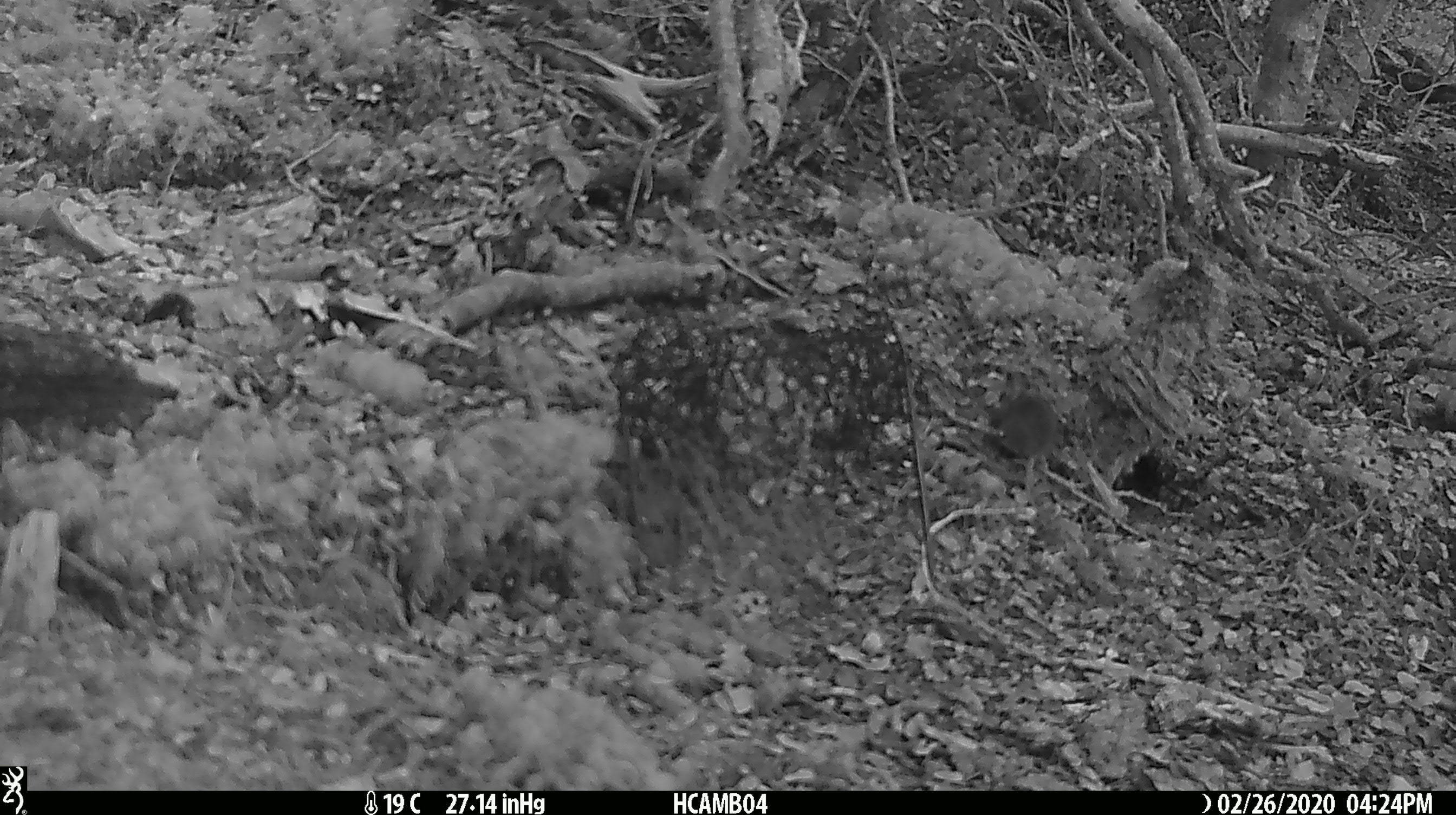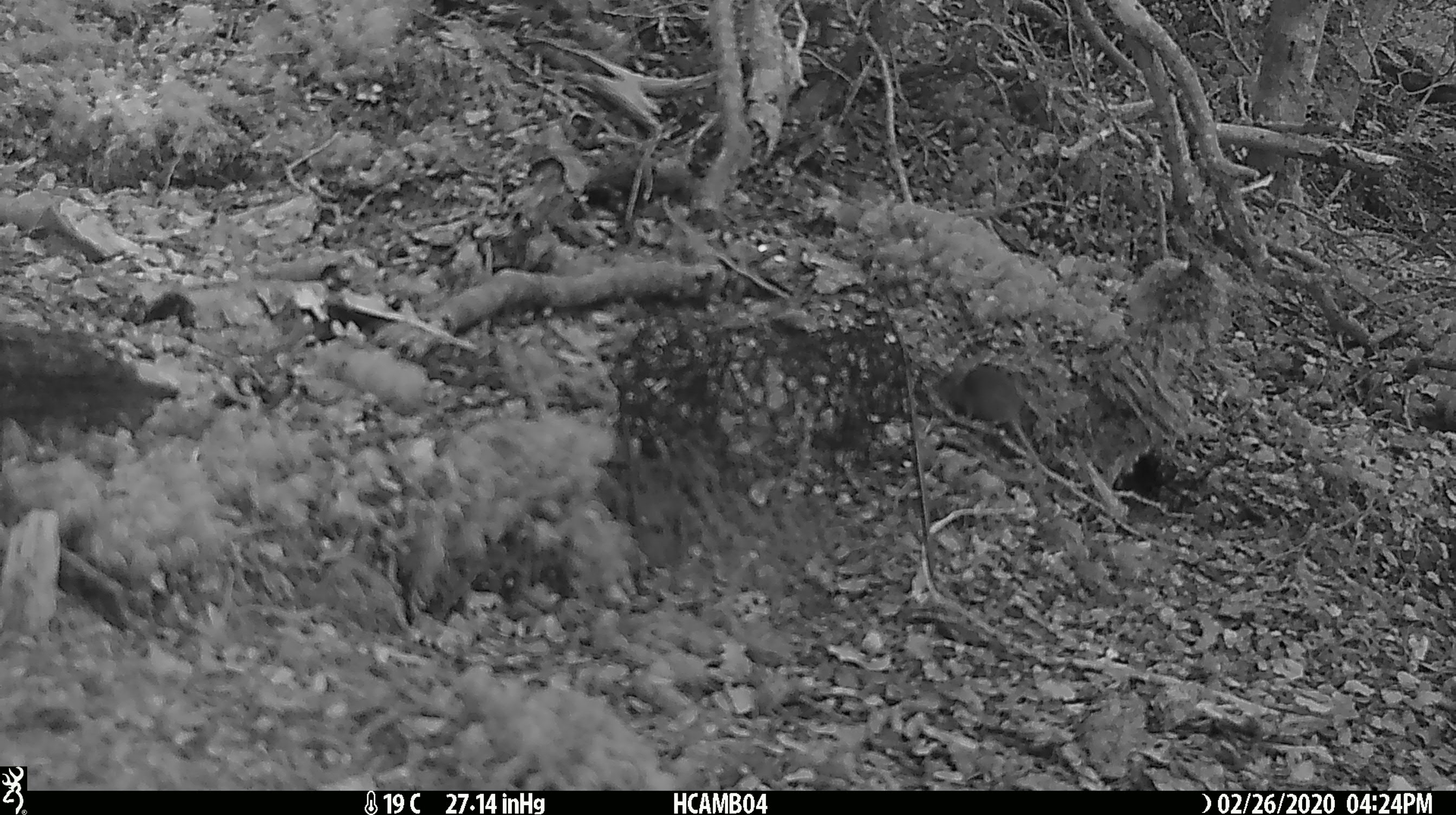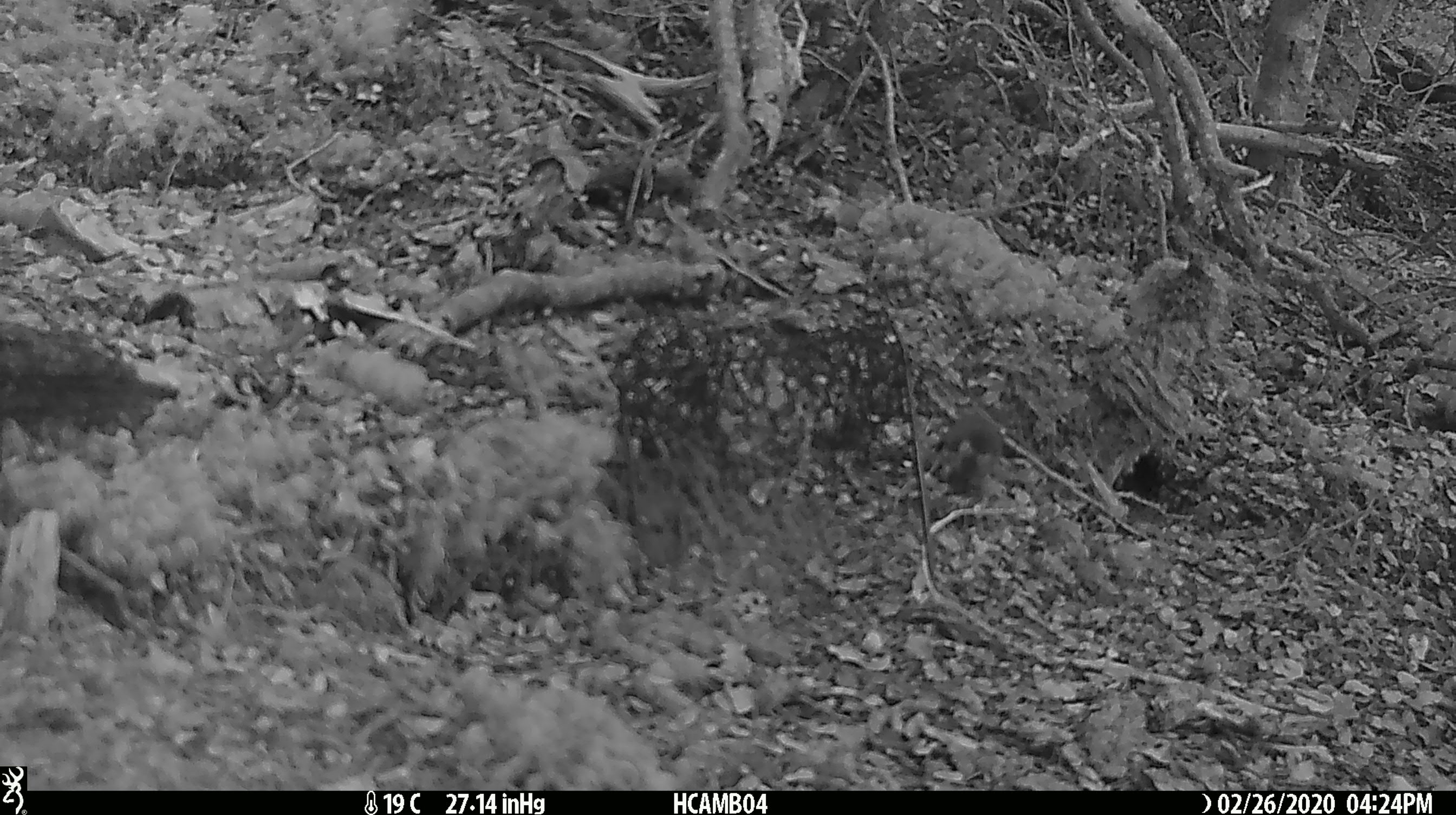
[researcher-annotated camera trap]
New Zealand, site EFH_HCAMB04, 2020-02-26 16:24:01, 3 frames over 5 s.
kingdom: Animalia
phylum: Chordata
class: Mammalia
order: Rodentia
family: Muridae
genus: Mus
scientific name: Mus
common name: mouse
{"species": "mouse (Mus)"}